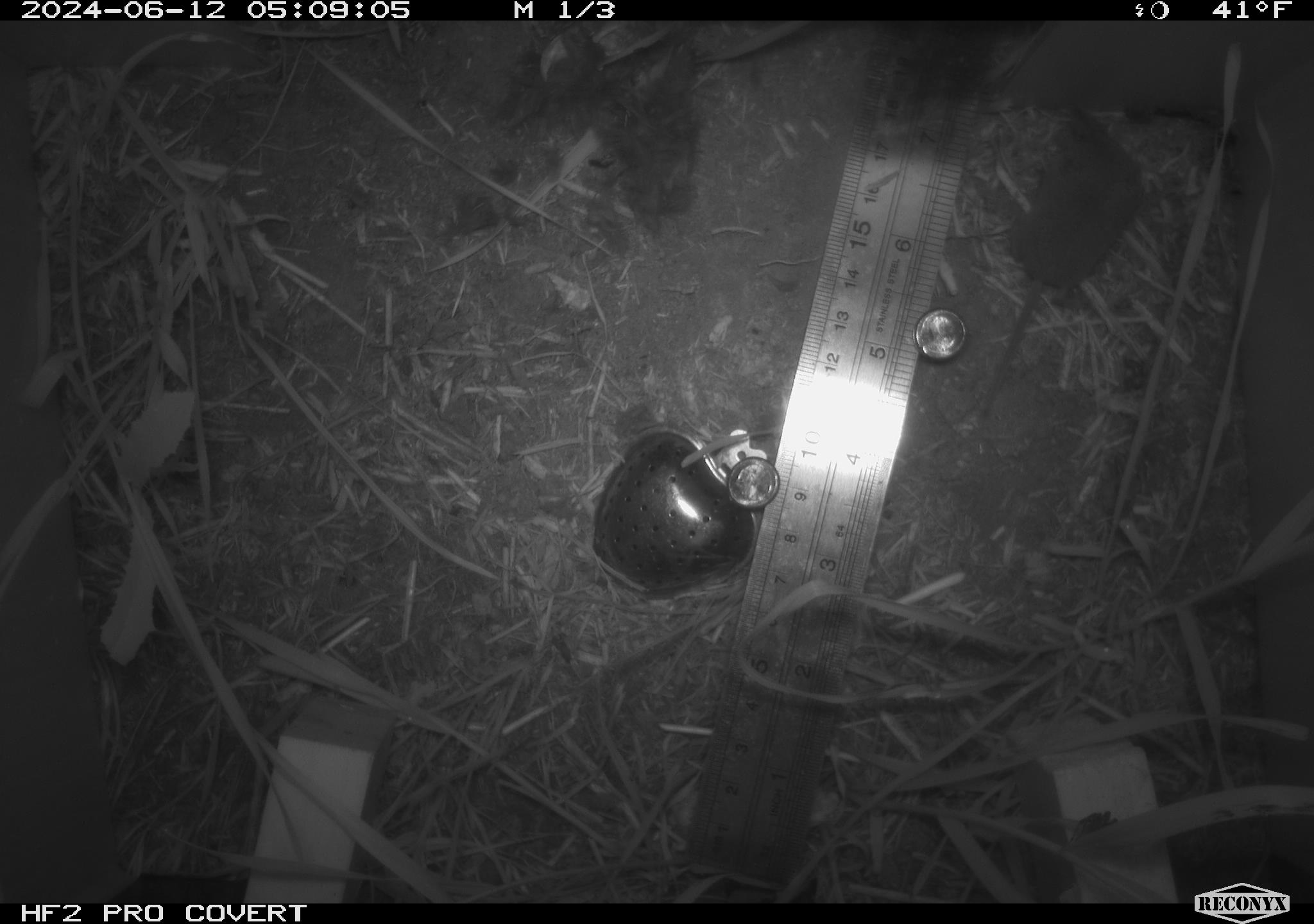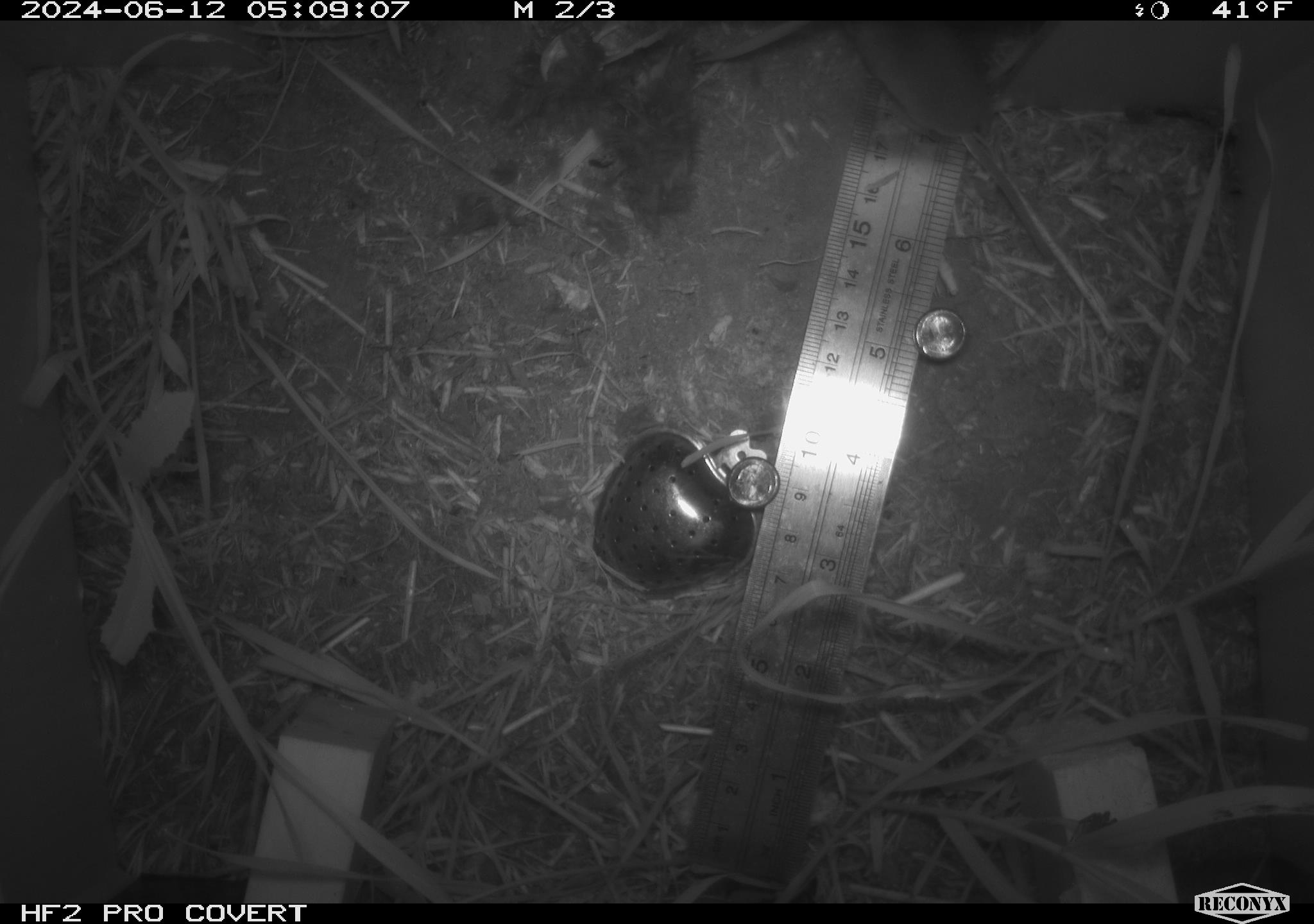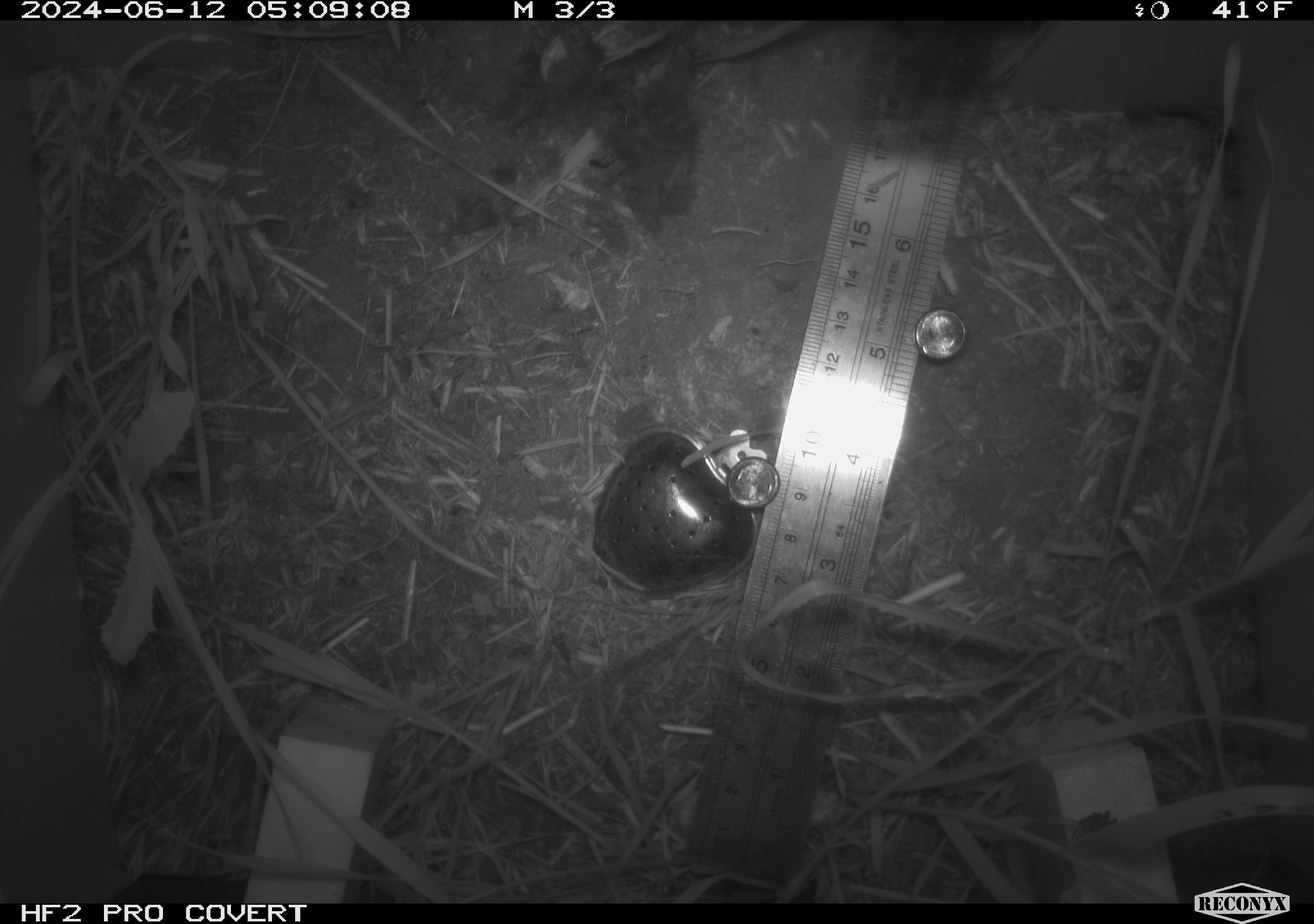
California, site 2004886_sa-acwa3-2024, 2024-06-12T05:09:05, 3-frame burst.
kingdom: Animalia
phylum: Chordata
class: Mammalia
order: Eulipotyphla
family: Soricidae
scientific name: Soricidae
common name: shrews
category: soricidae family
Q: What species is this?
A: Soricidae family (shrews) (Soricidae).